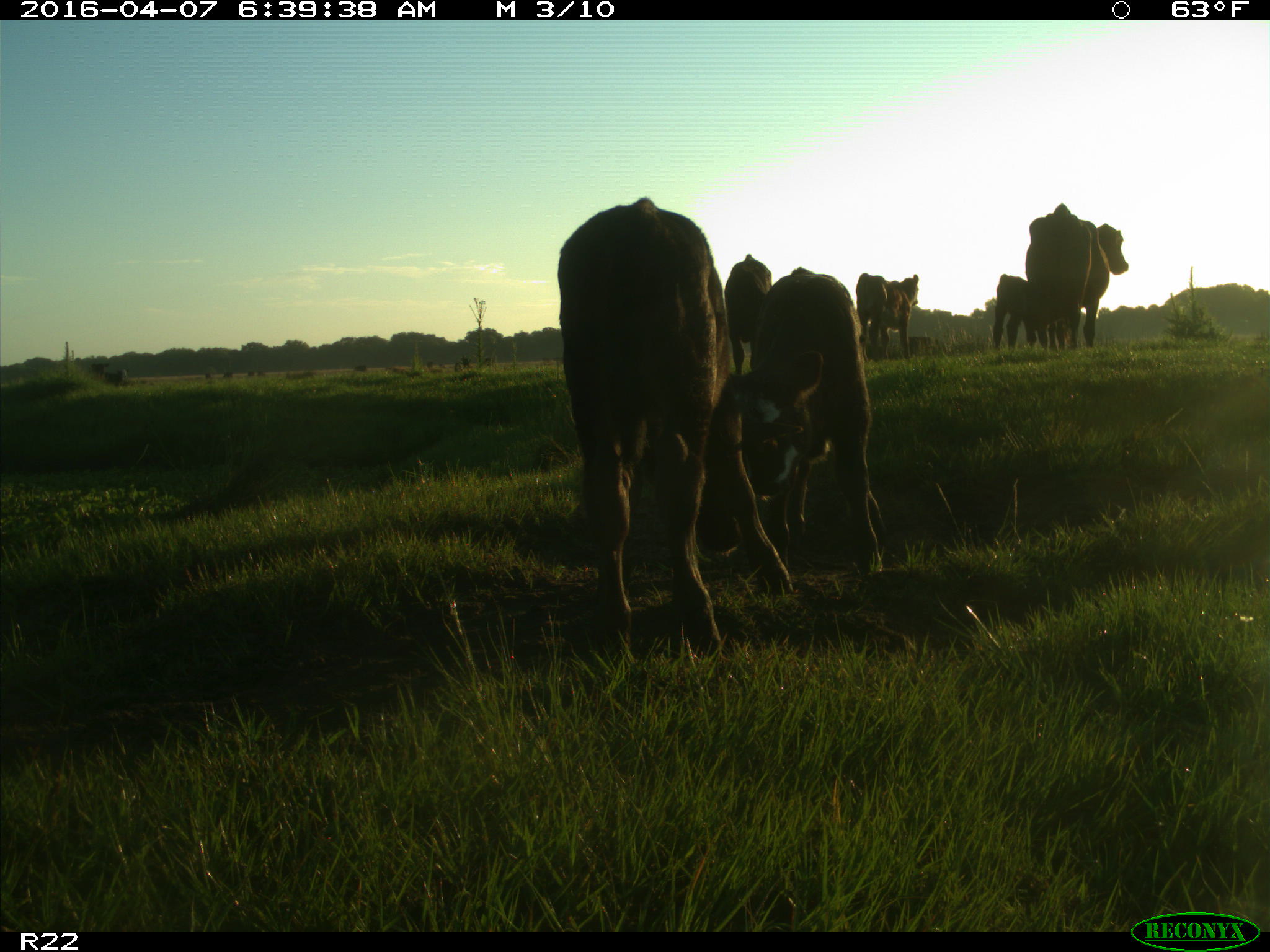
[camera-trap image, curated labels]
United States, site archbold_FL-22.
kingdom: Animalia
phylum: Chordata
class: Mammalia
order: Artiodactyla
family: Bovidae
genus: Bos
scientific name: Bos taurus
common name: domestic cow